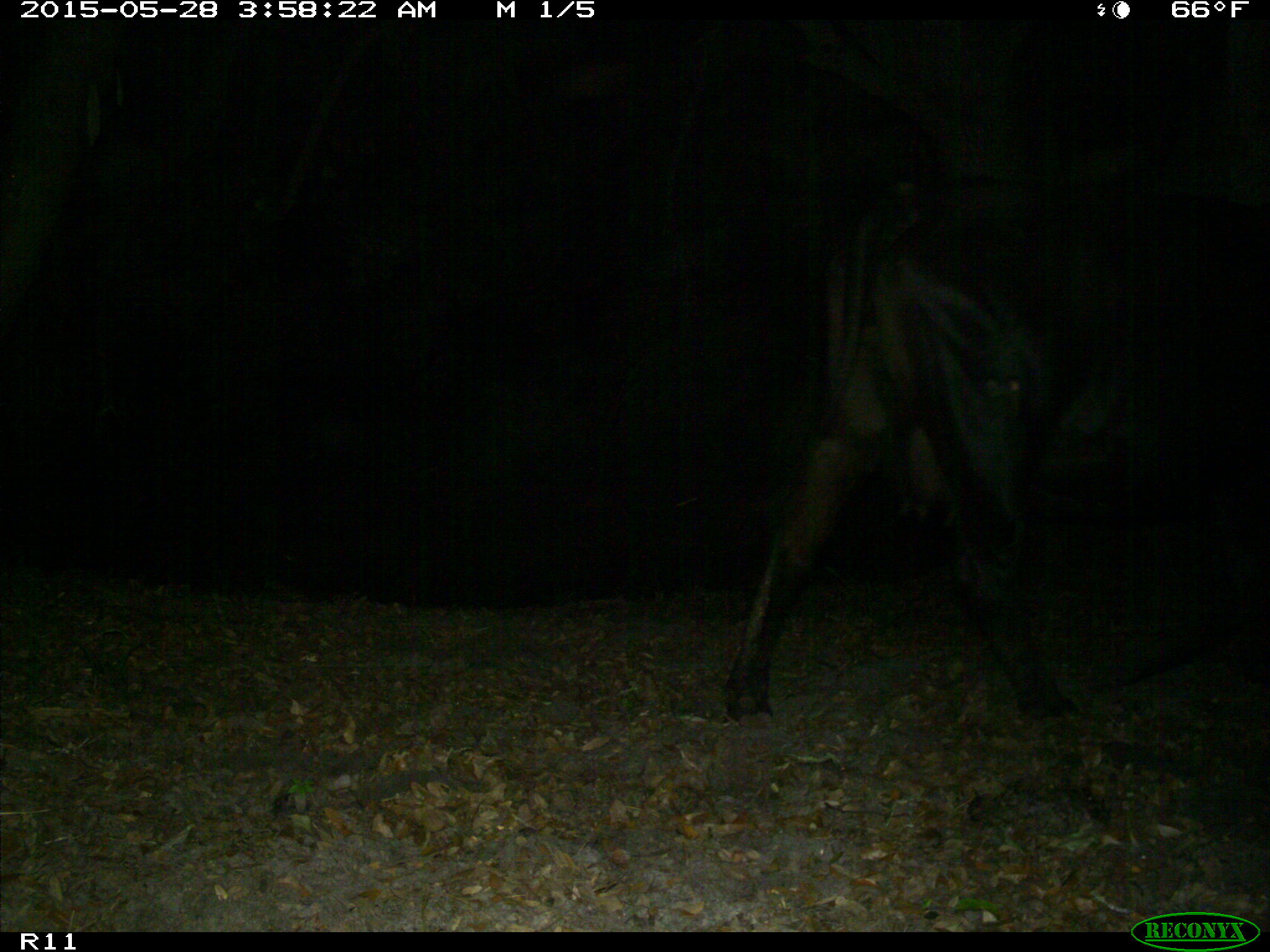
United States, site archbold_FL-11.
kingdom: Animalia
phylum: Chordata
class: Mammalia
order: Artiodactyla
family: Bovidae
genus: Bos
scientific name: Bos taurus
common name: domestic cow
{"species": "Bos taurus (domestic cow)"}